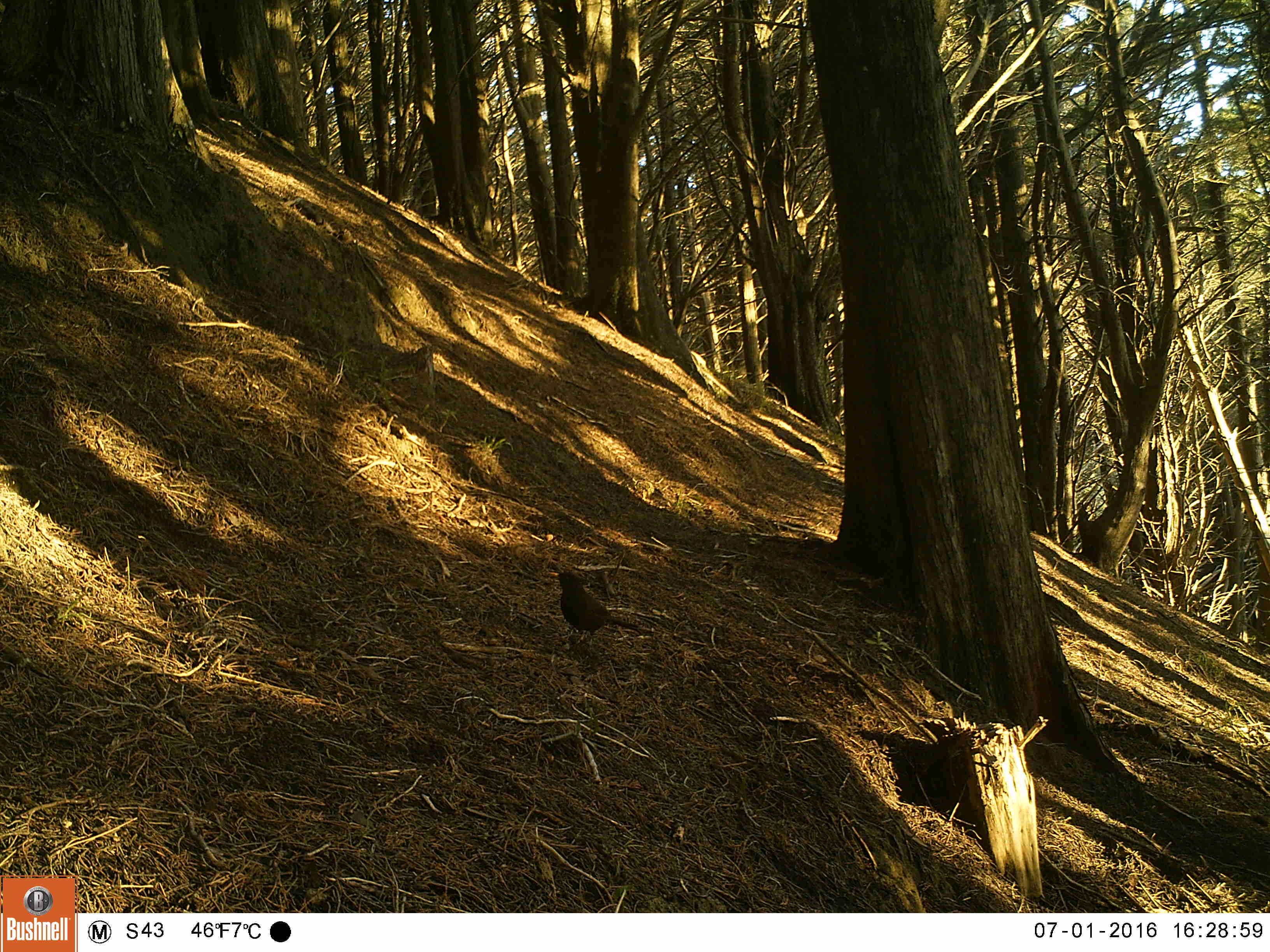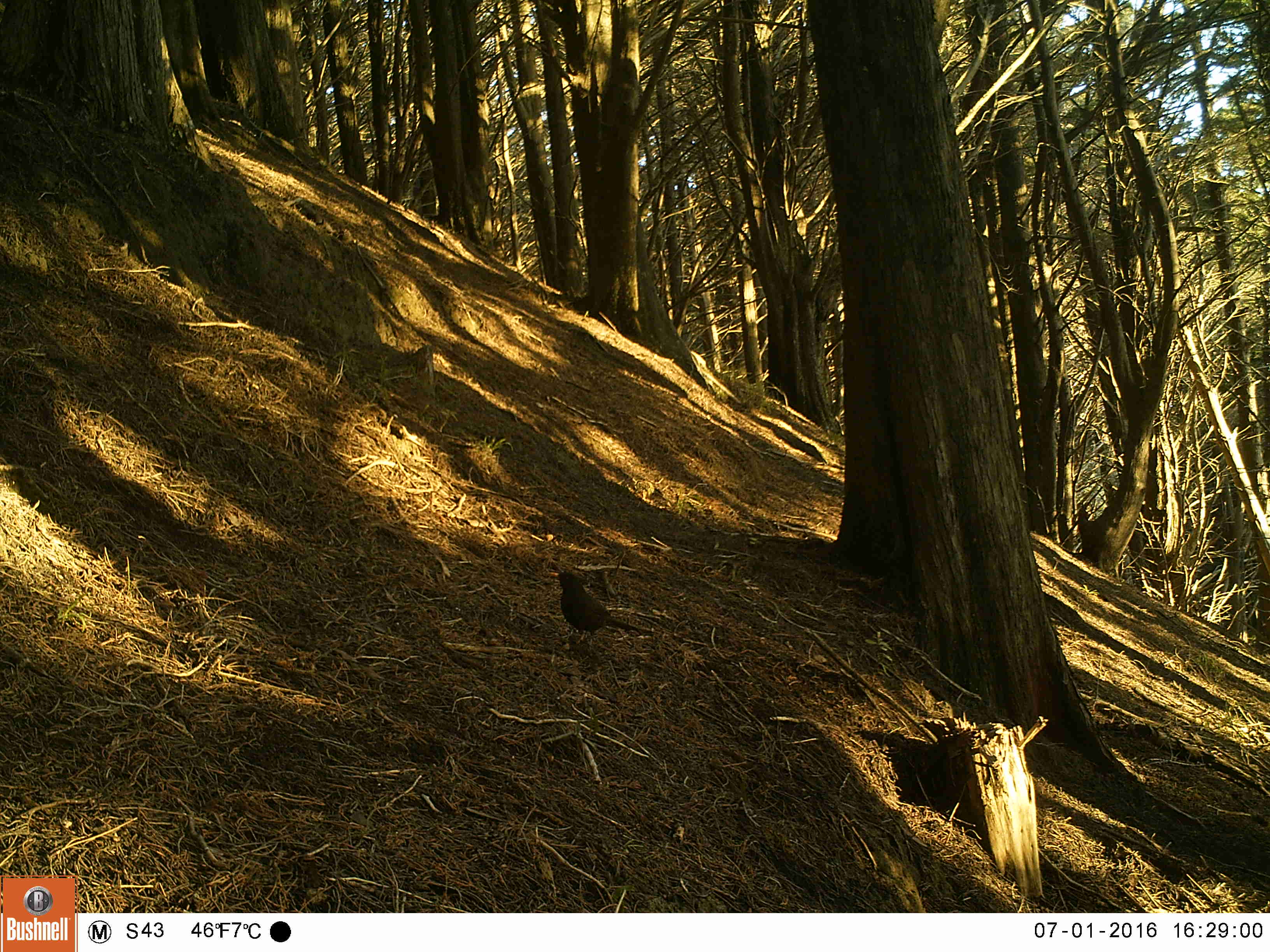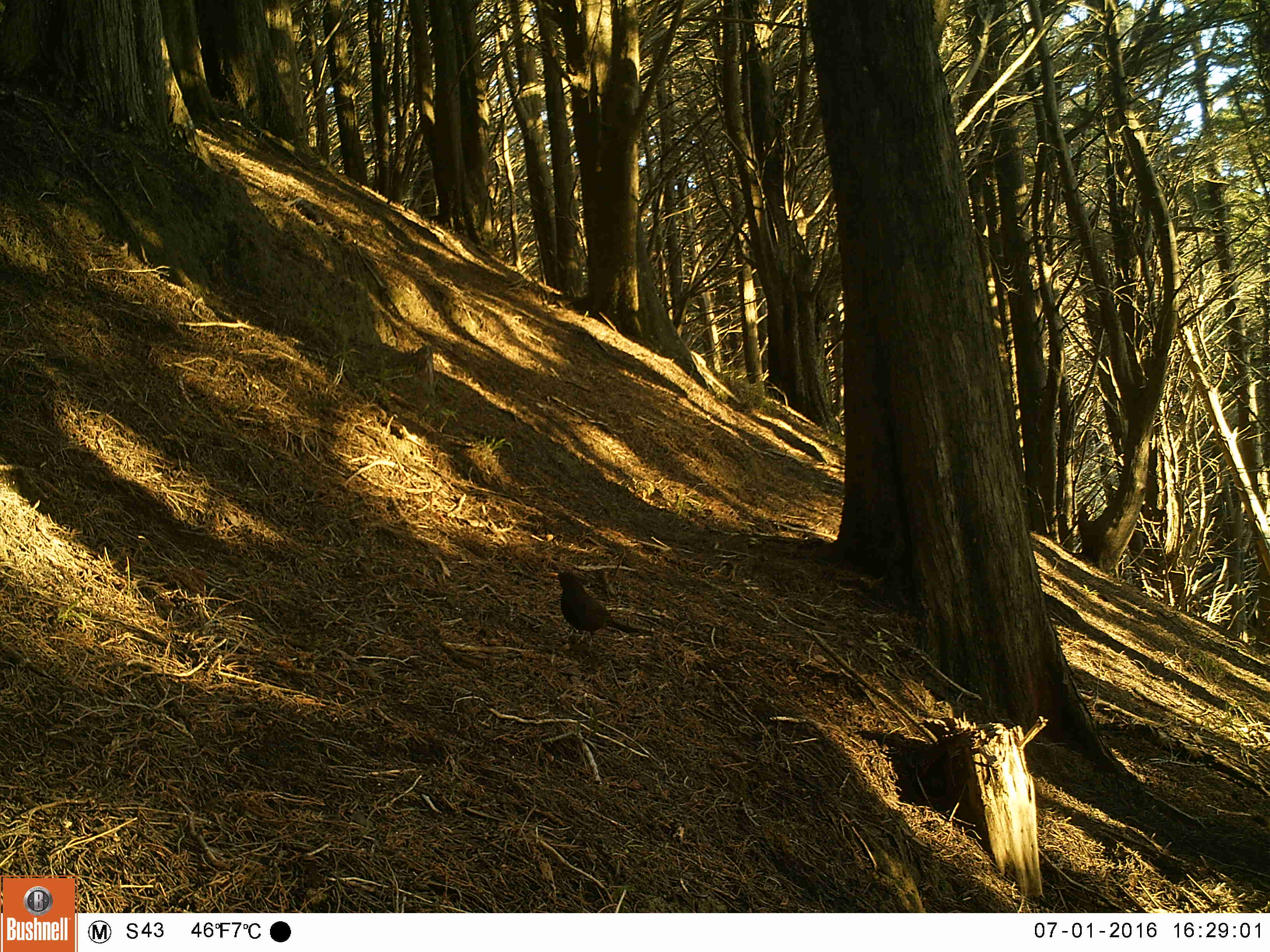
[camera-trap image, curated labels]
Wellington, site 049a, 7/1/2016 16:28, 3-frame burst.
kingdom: Animalia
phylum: Chordata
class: Aves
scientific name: Aves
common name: bird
Bird (Aves).